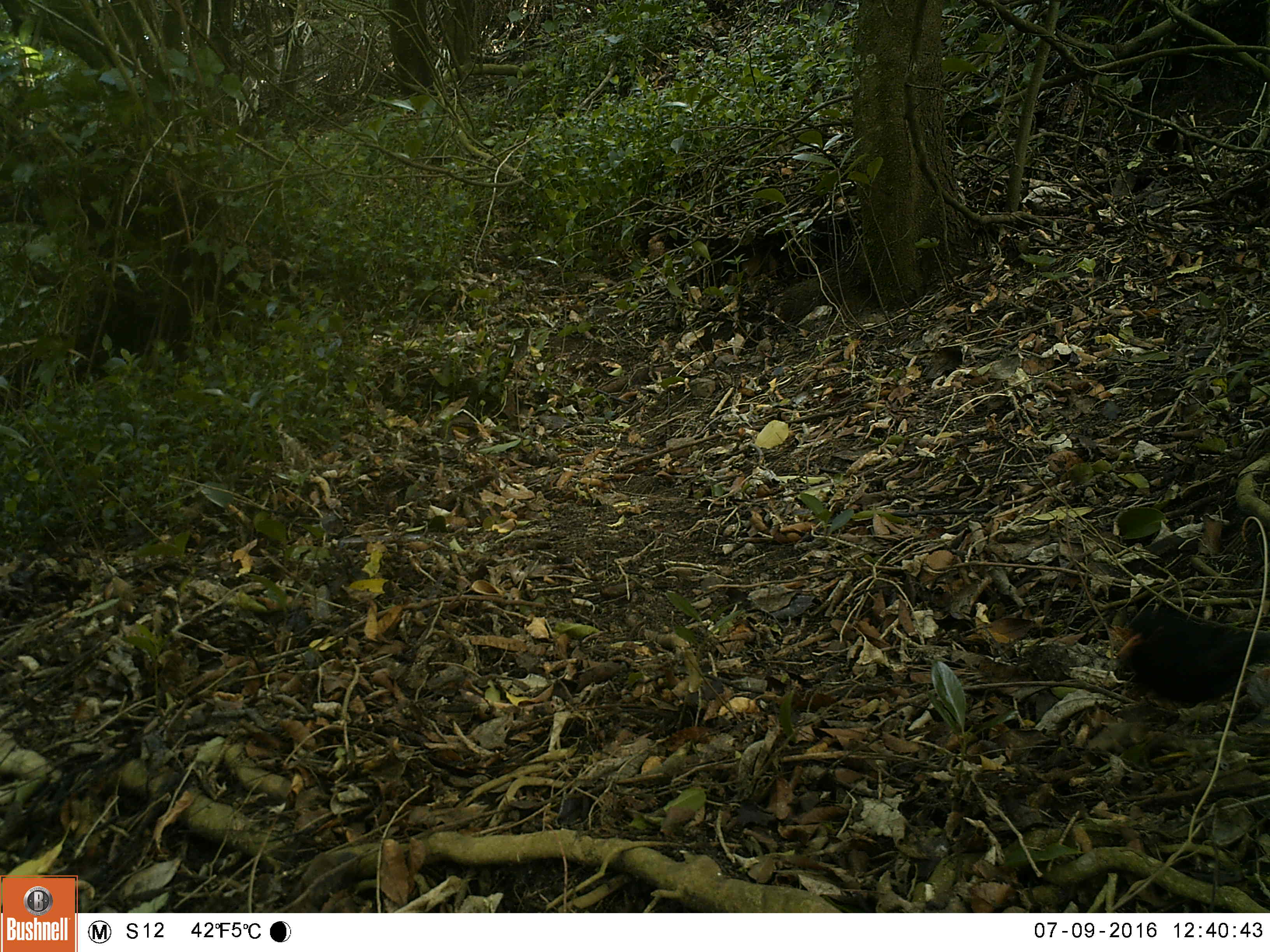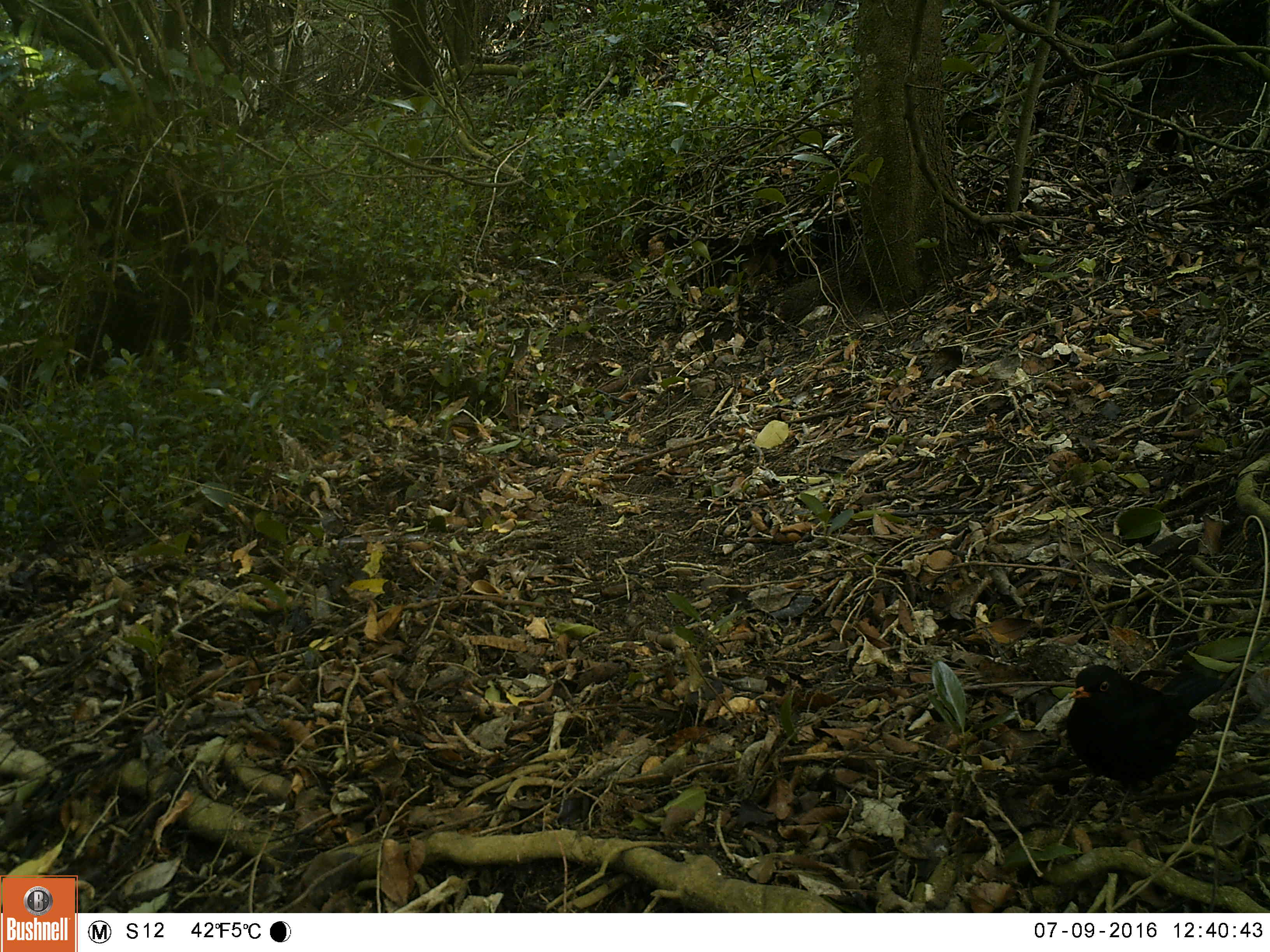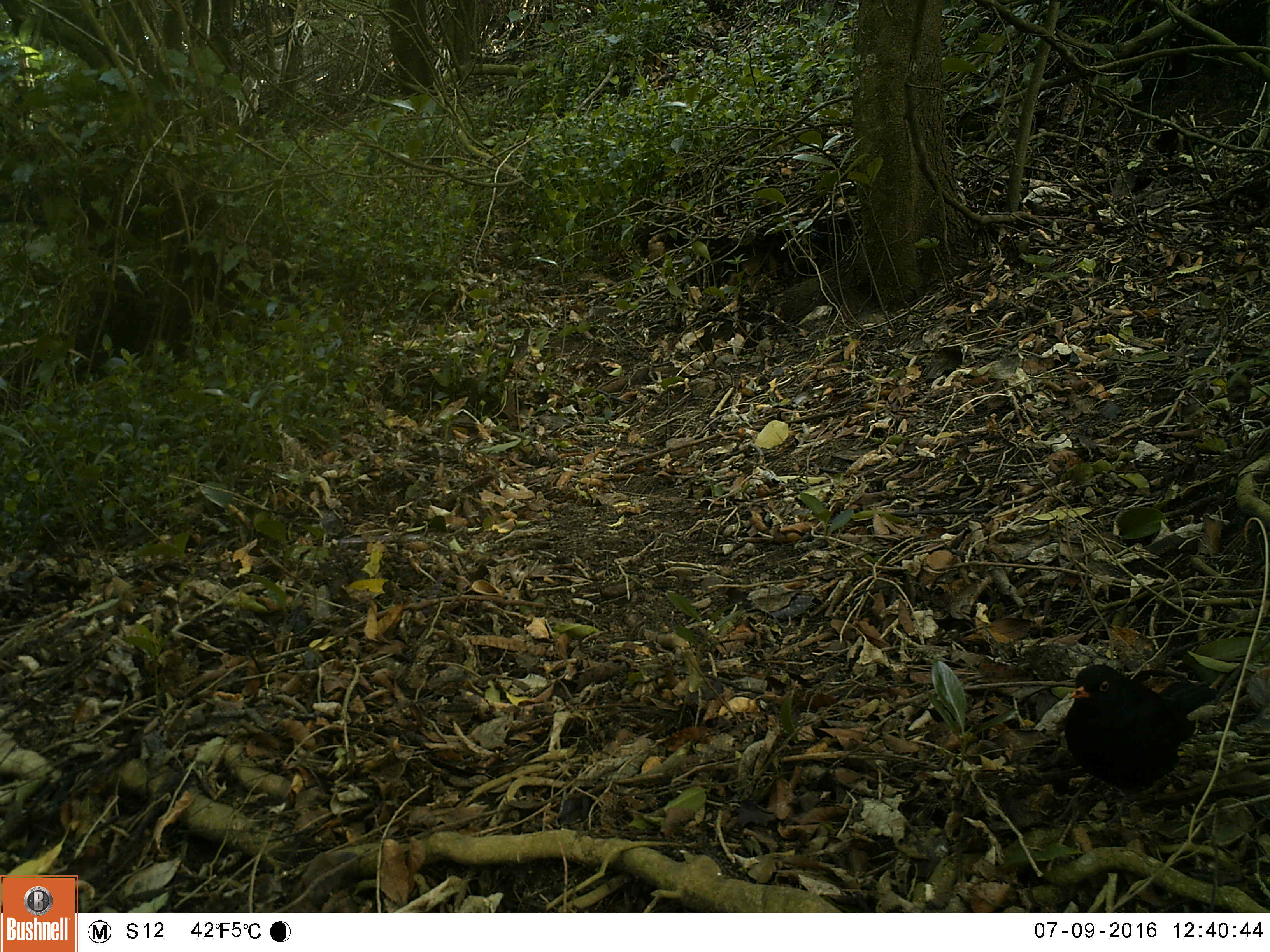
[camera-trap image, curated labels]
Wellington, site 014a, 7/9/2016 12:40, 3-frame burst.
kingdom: Animalia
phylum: Chordata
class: Aves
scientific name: Aves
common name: bird